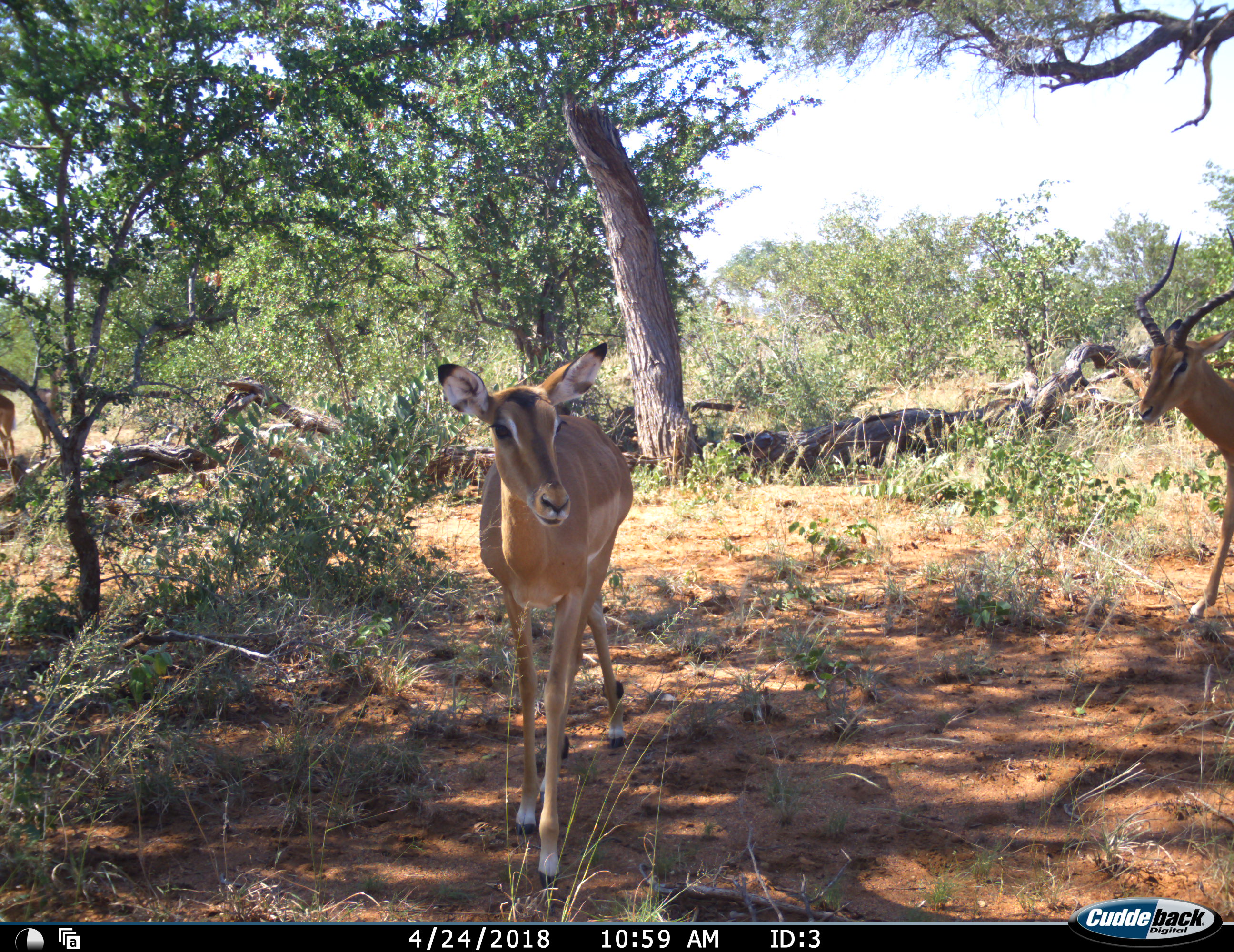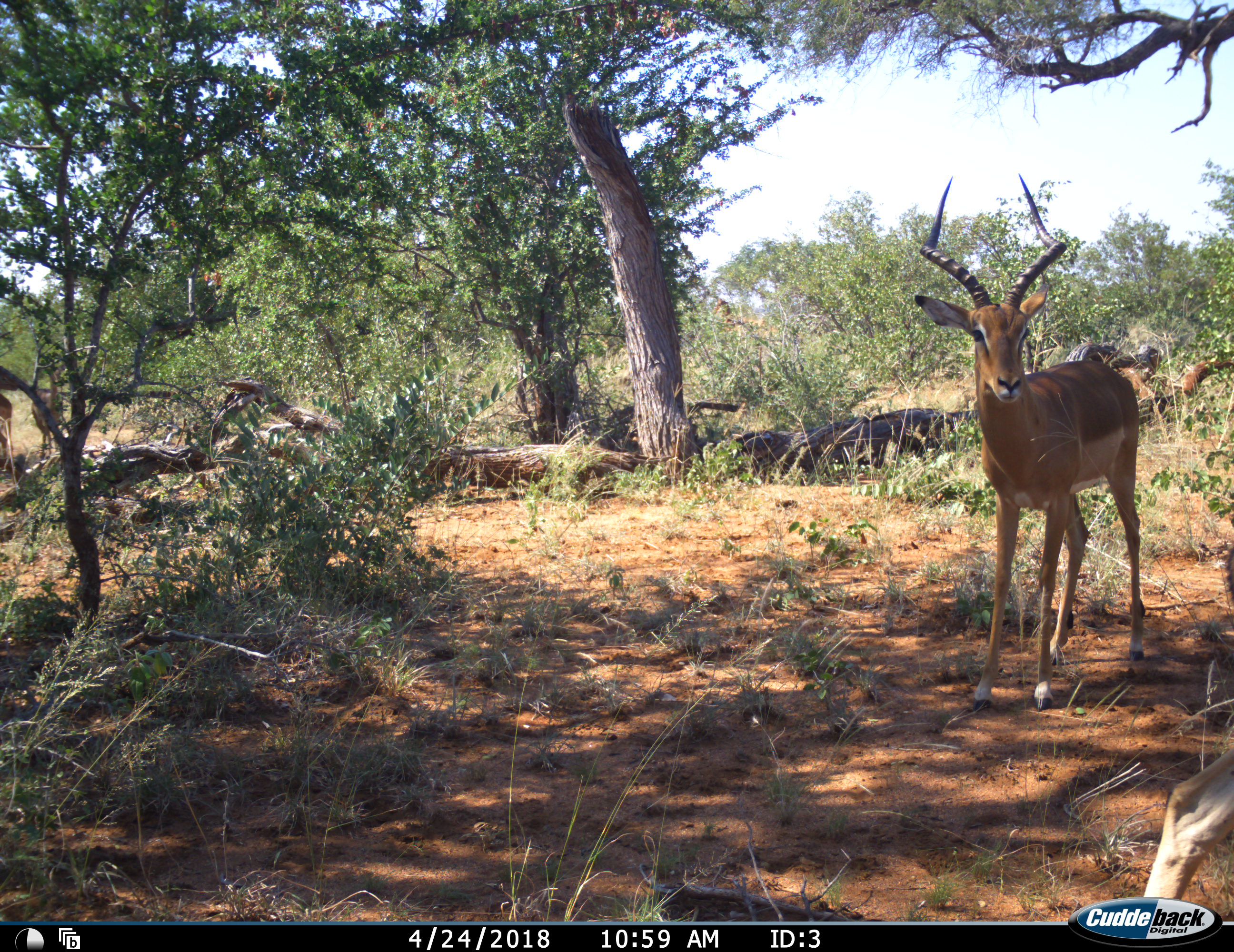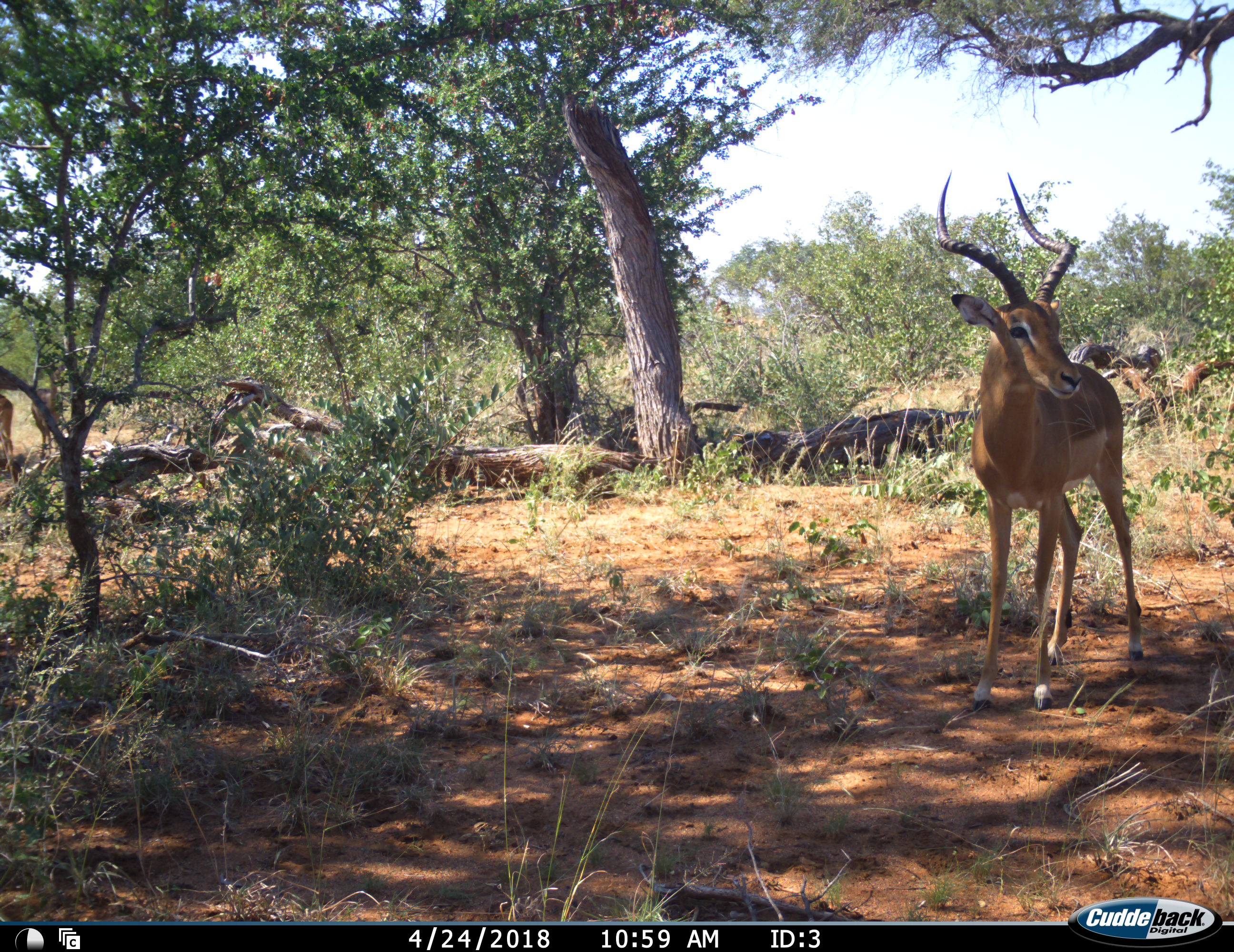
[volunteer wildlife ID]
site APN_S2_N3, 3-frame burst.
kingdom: Animalia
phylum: Chordata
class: Mammalia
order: Artiodactyla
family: Bovidae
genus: Aepyceros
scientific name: Aepyceros melampus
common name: impala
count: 2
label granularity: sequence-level